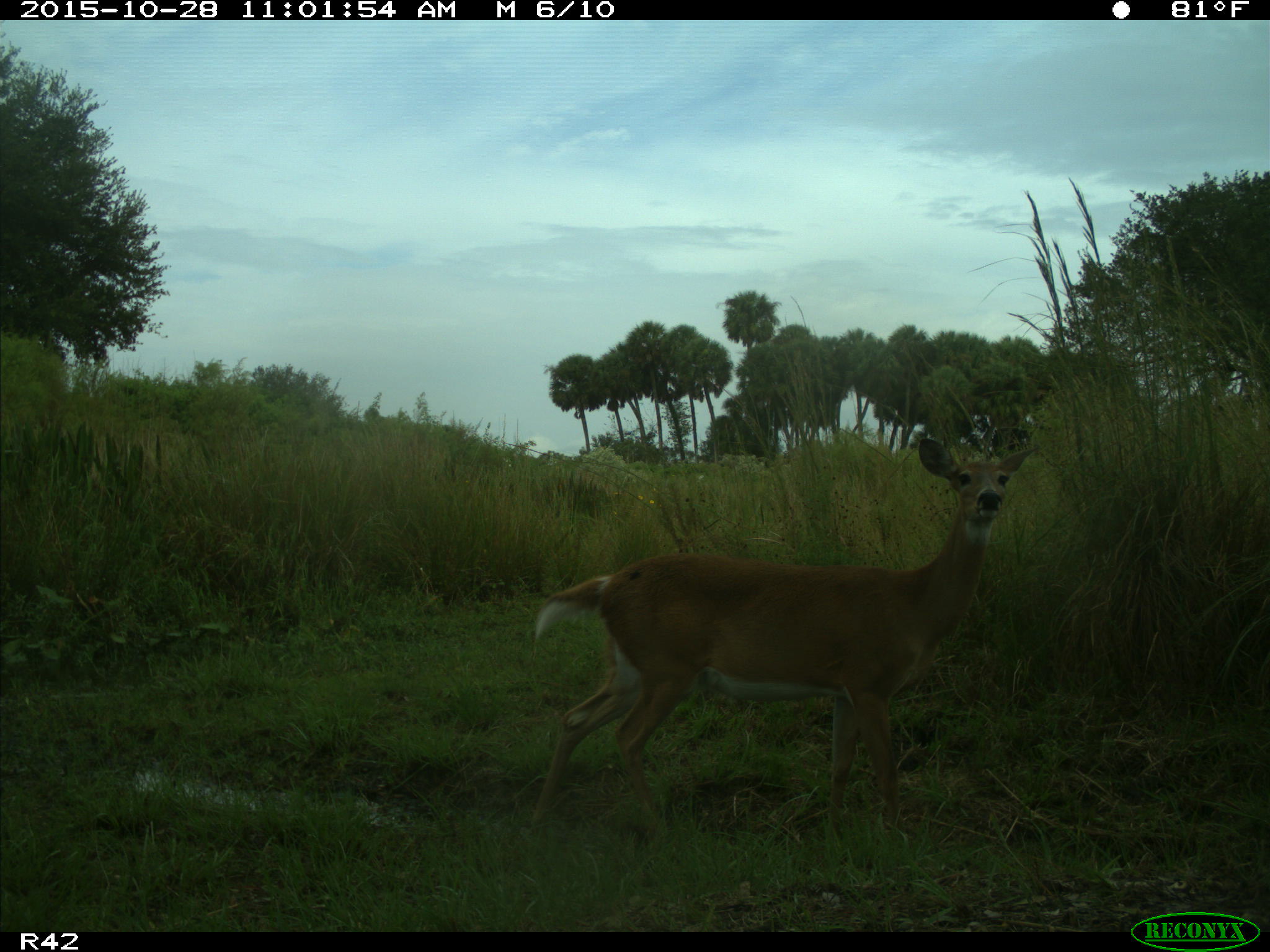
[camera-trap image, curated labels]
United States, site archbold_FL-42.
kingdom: Animalia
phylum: Chordata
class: Mammalia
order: Artiodactyla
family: Cervidae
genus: Odocoileus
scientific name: Odocoileus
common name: deer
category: unidentified deer